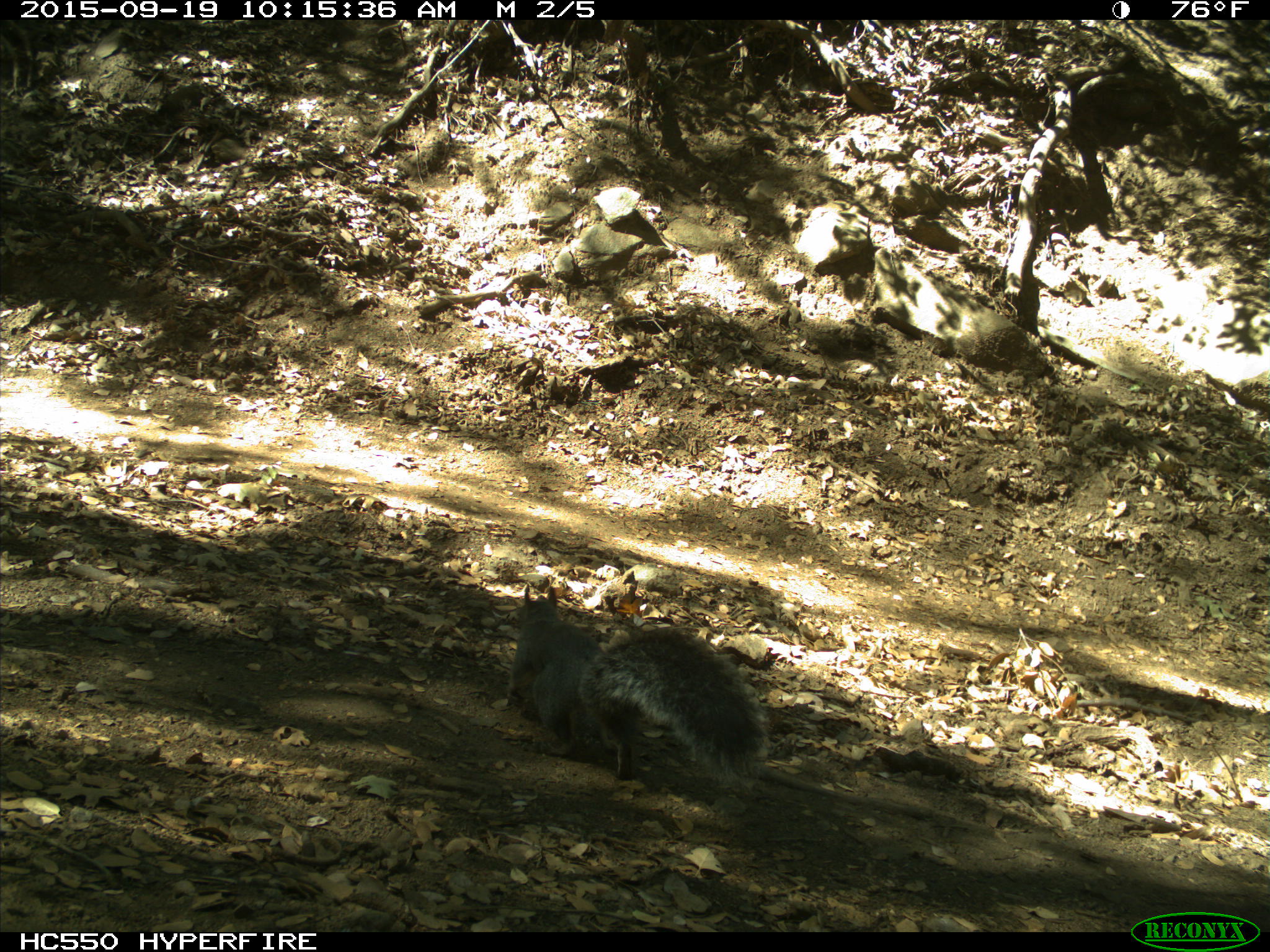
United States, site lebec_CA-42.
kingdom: Animalia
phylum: Chordata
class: Mammalia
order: Rodentia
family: Sciuridae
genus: Sciurus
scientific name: Sciurus carolinensis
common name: eastern gray squirrel